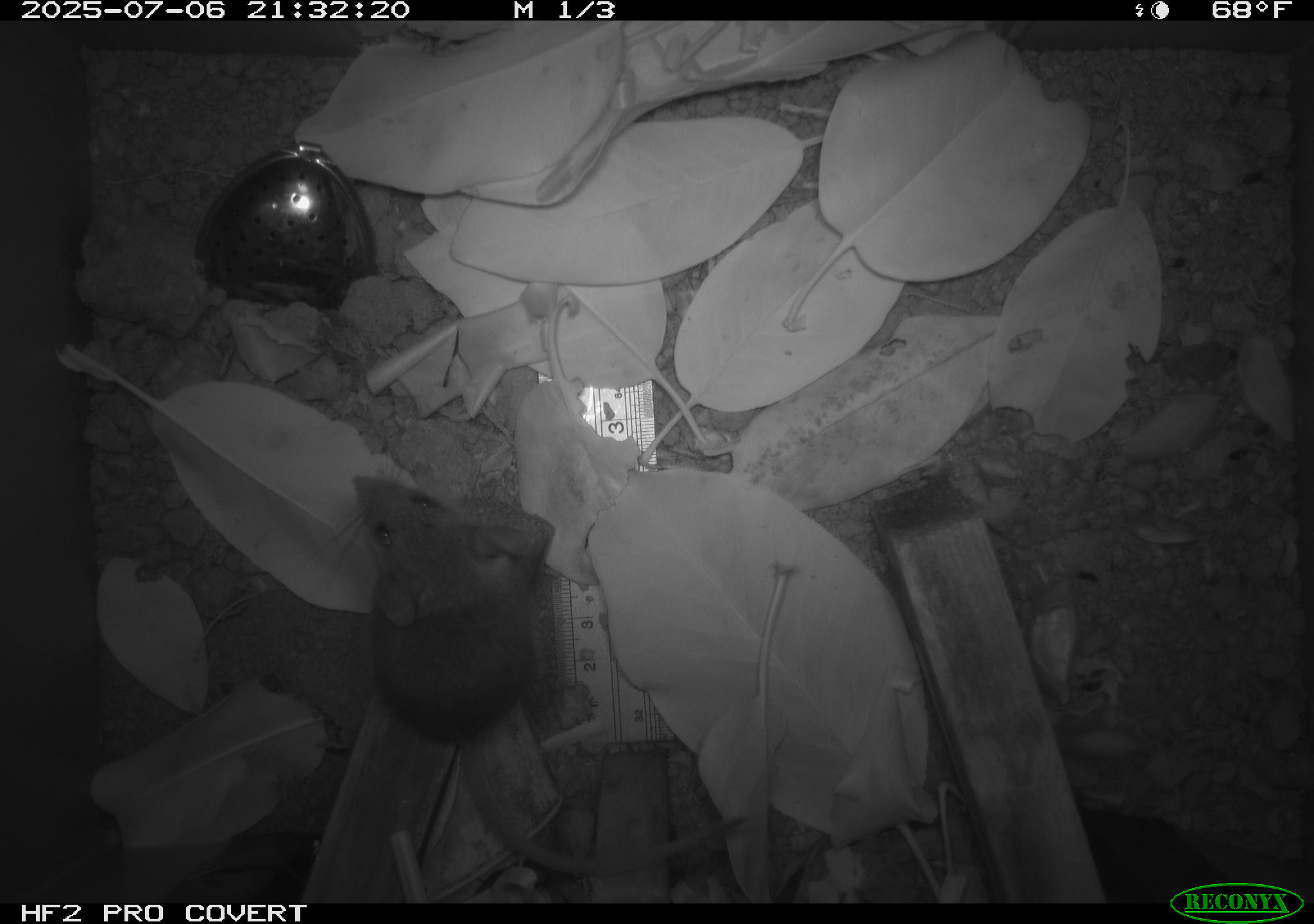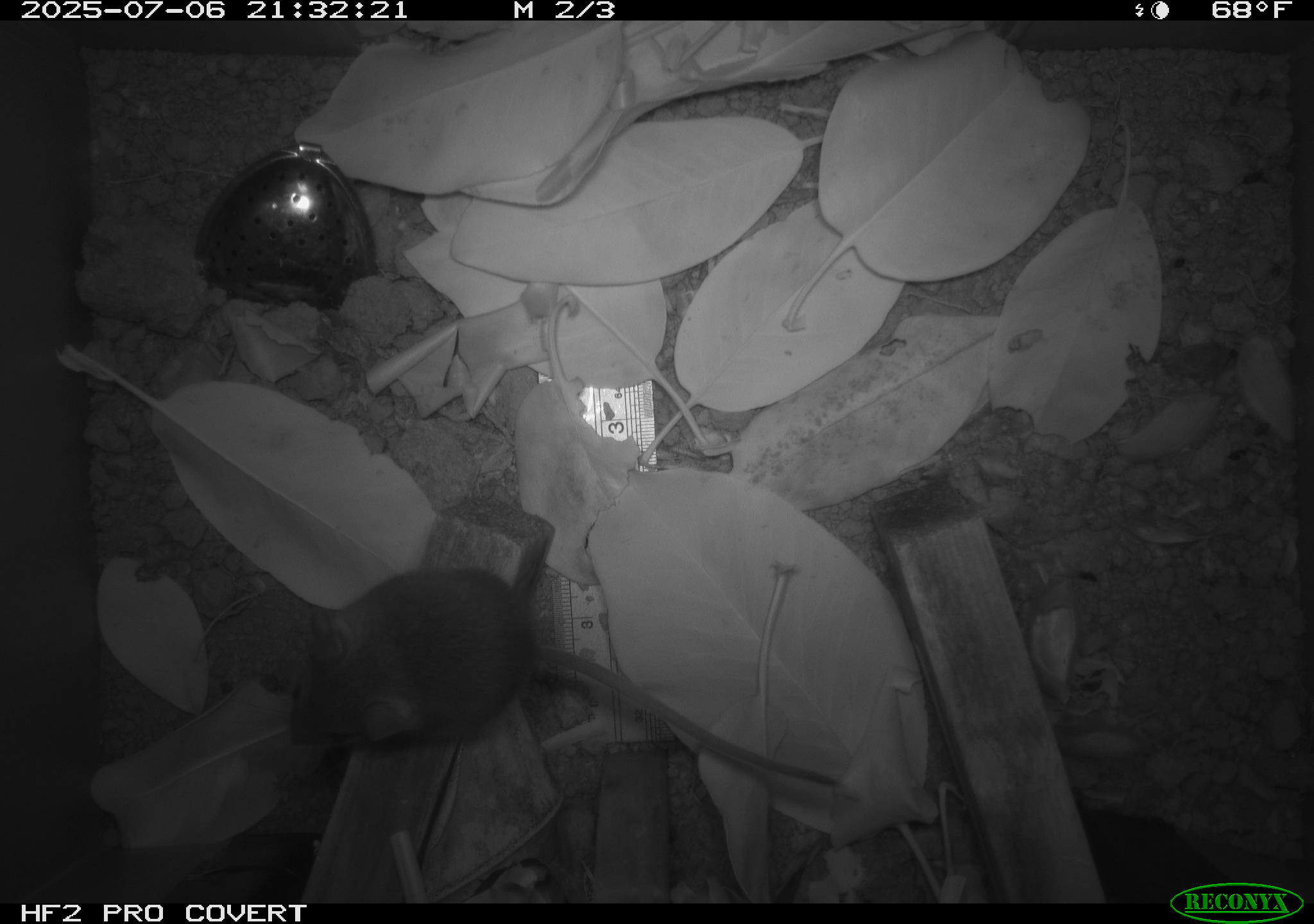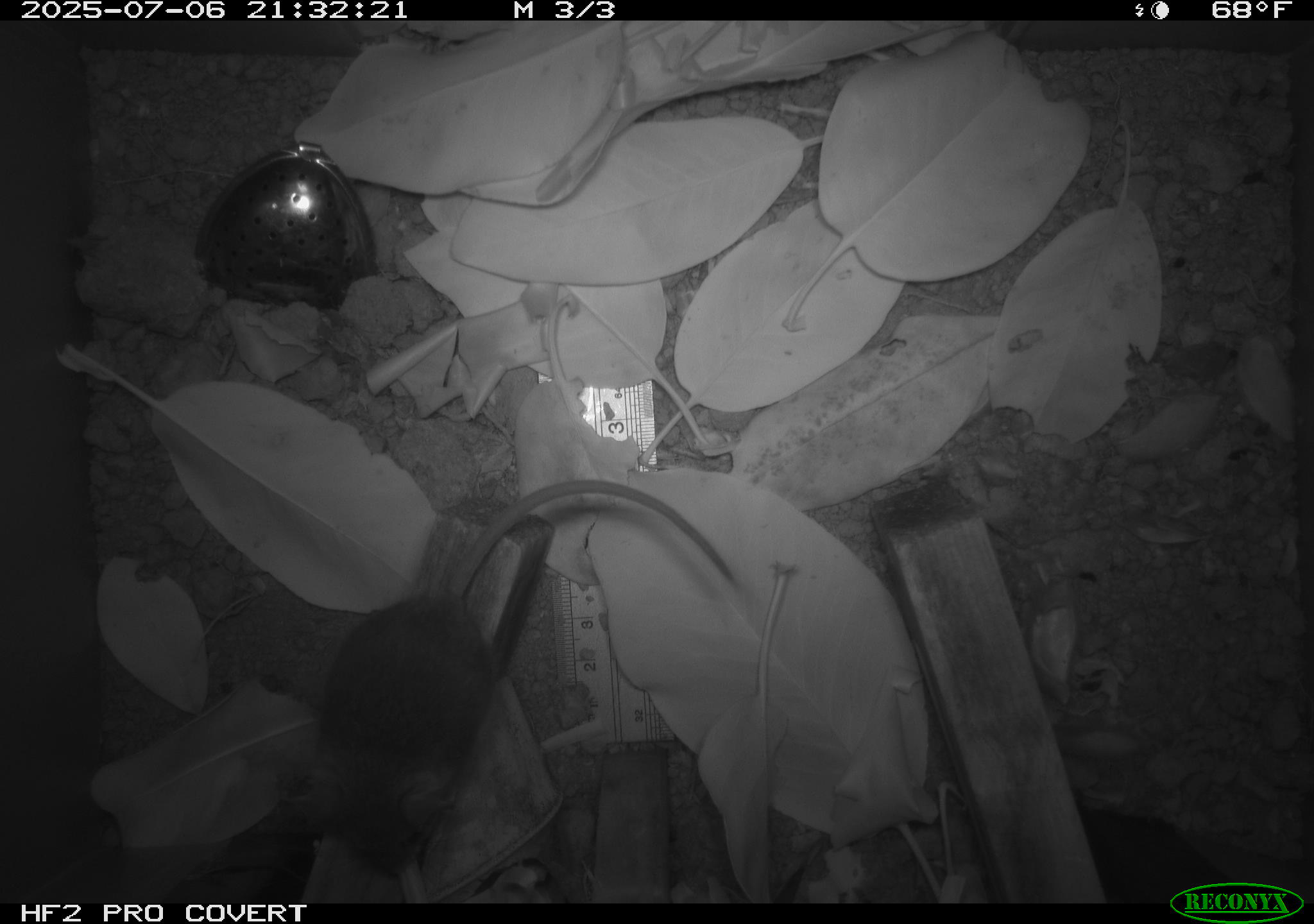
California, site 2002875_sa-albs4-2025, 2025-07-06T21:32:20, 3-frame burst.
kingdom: Animalia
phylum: Chordata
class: Mammalia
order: Rodentia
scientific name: Rodentia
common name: mouse species